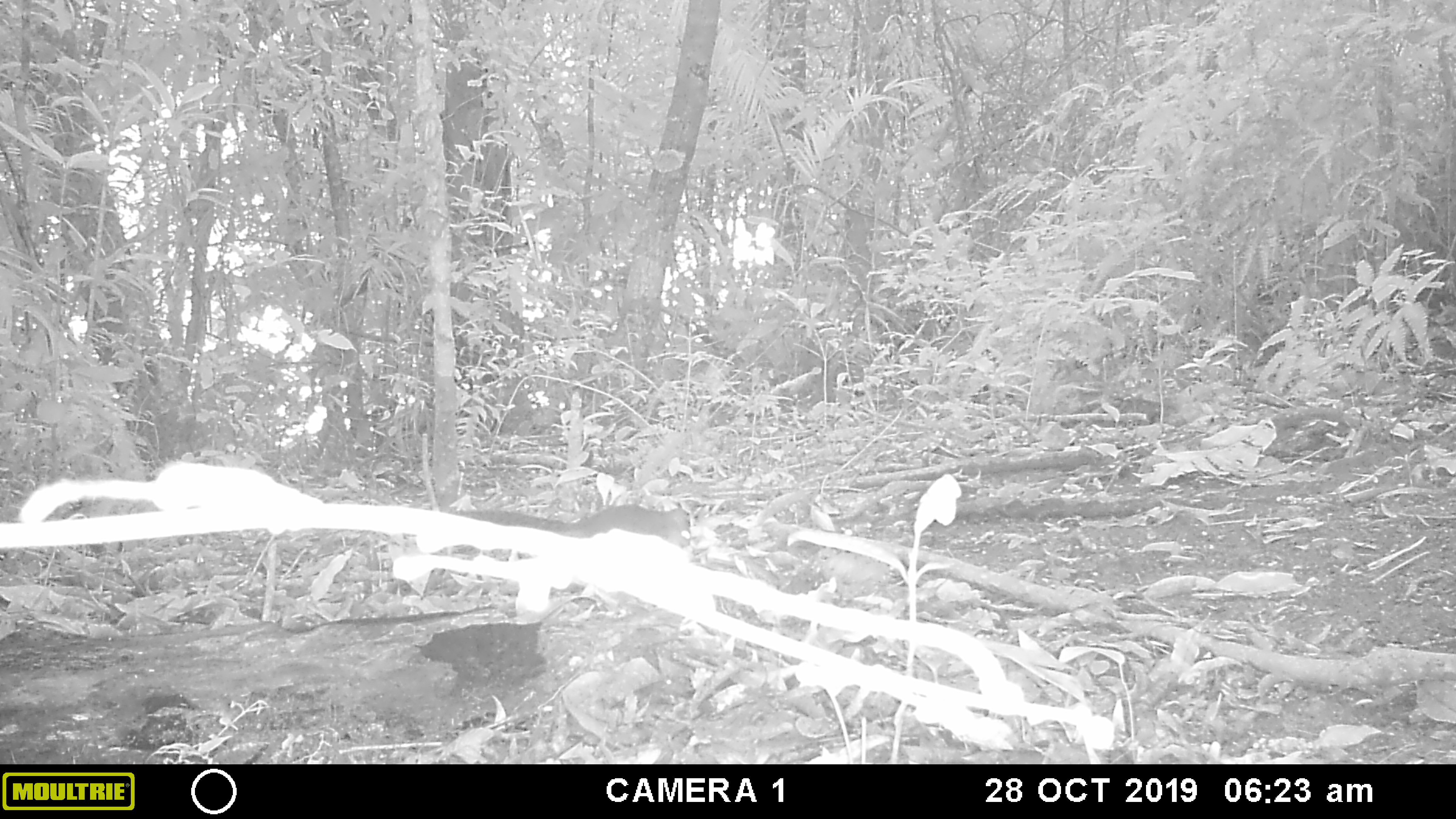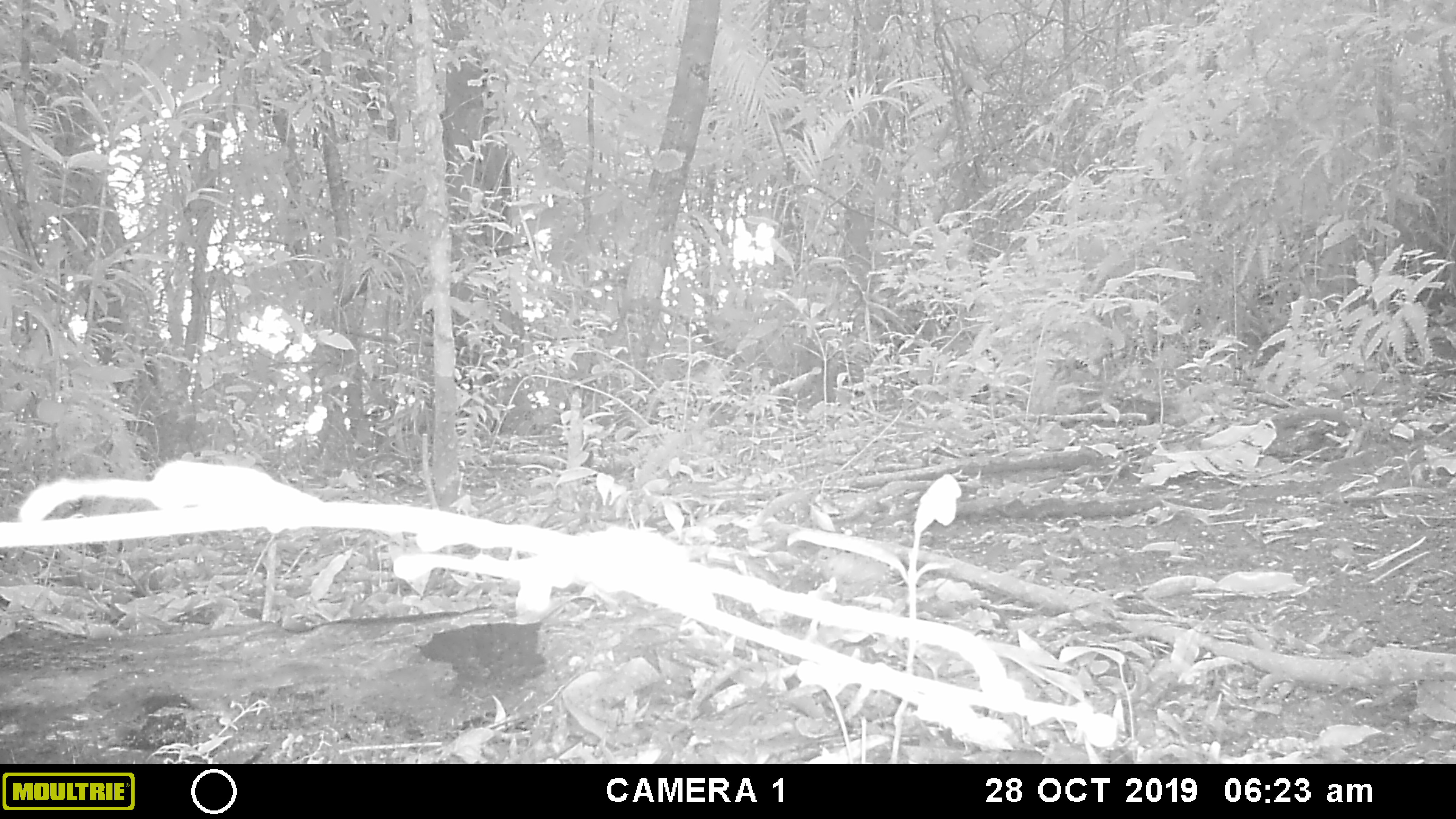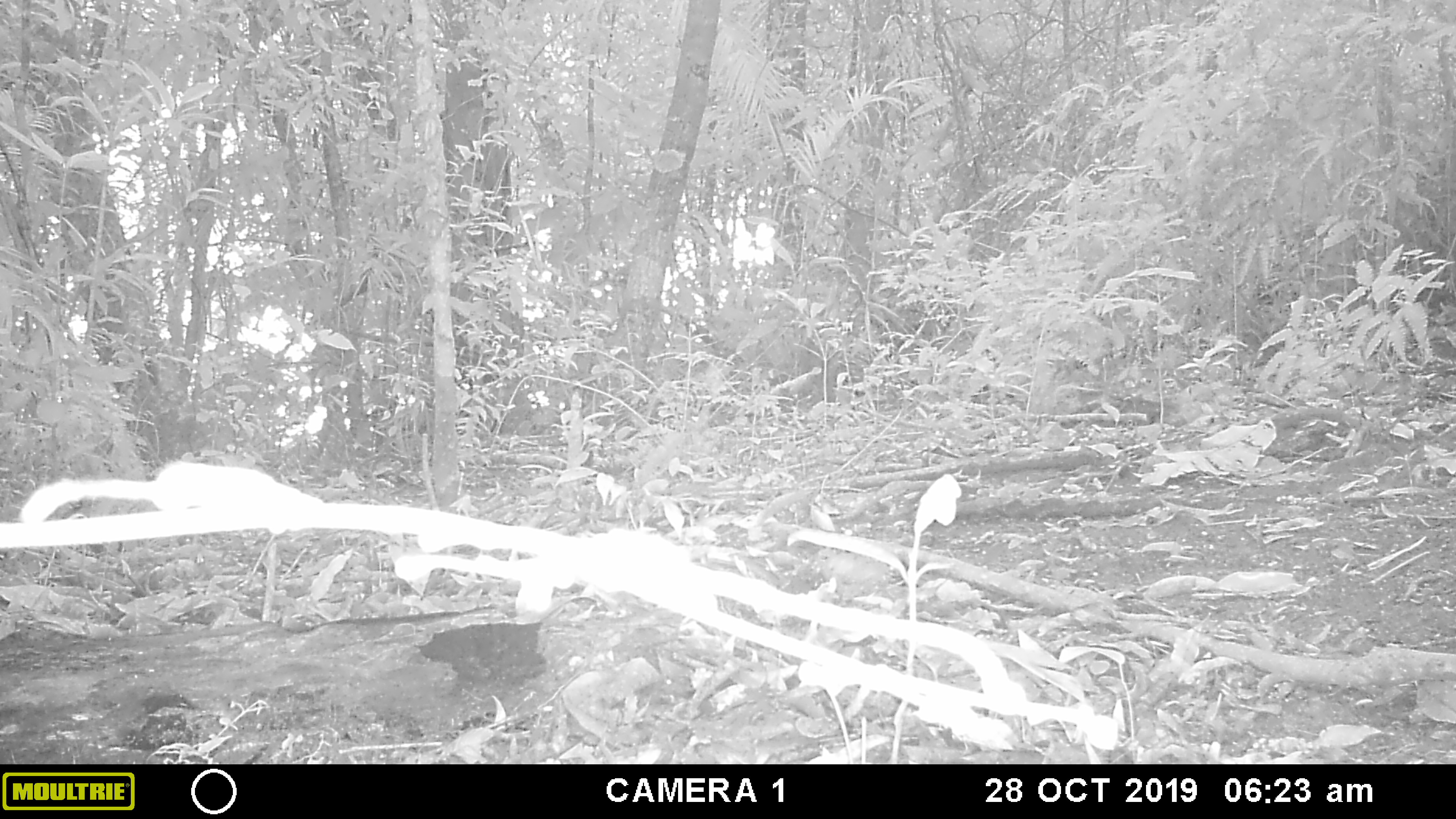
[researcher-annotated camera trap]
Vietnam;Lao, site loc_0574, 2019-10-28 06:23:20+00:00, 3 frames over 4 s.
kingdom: Animalia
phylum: Chordata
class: Mammalia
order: Rodentia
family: Sciuridae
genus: Dremomys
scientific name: Dremomys rufigenis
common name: red-cheeked squirrel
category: red cheeked squirrel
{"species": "red cheeked squirrel (red-cheeked squirrel) (Dremomys rufigenis)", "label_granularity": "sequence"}